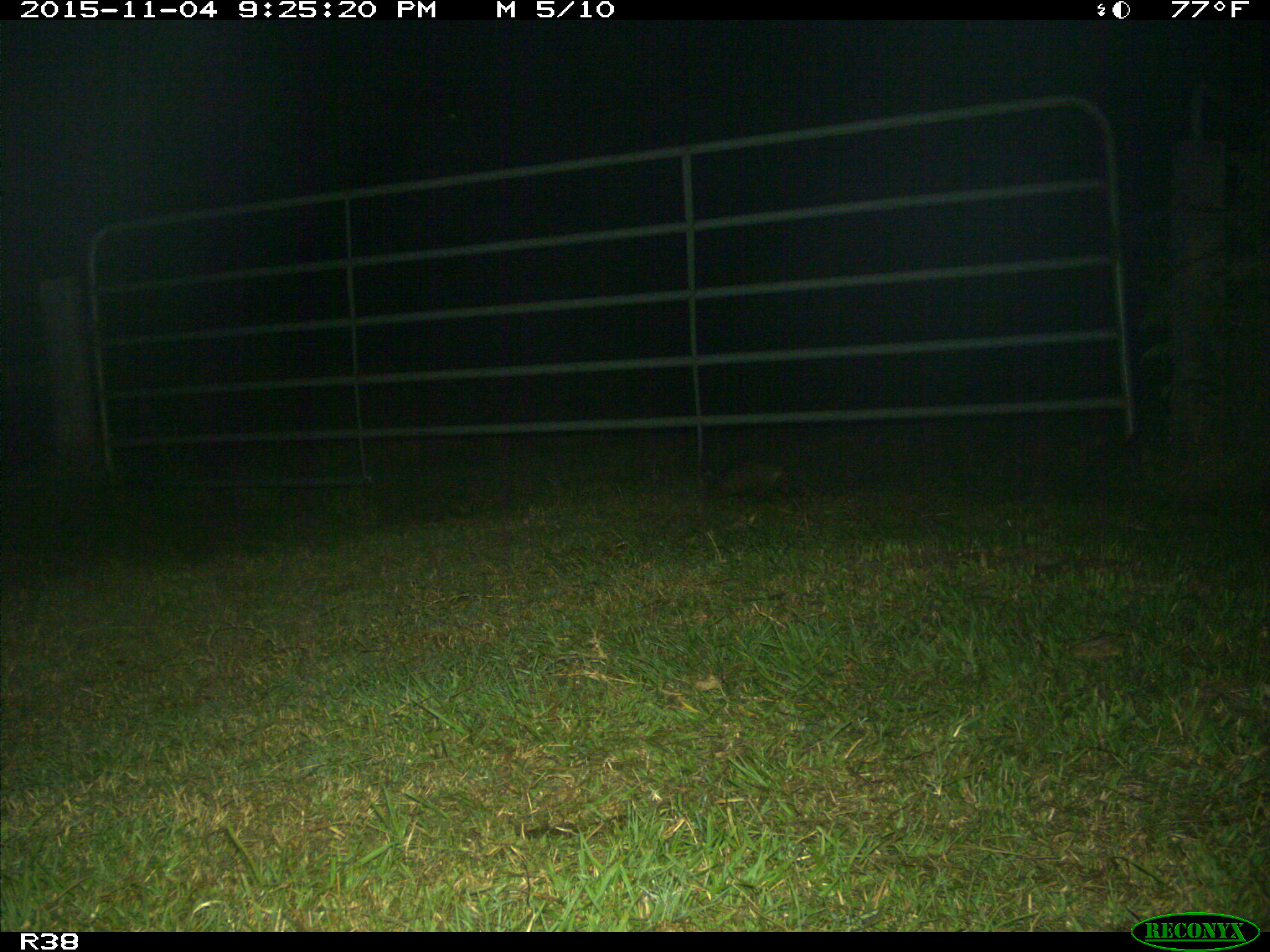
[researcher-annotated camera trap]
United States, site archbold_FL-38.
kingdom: Animalia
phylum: Chordata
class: Mammalia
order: Cingulata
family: Dasypodidae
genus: Dasypus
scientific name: Dasypus novemcinctus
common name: nine-banded armadillo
Dasypus novemcinctus (nine-banded armadillo).